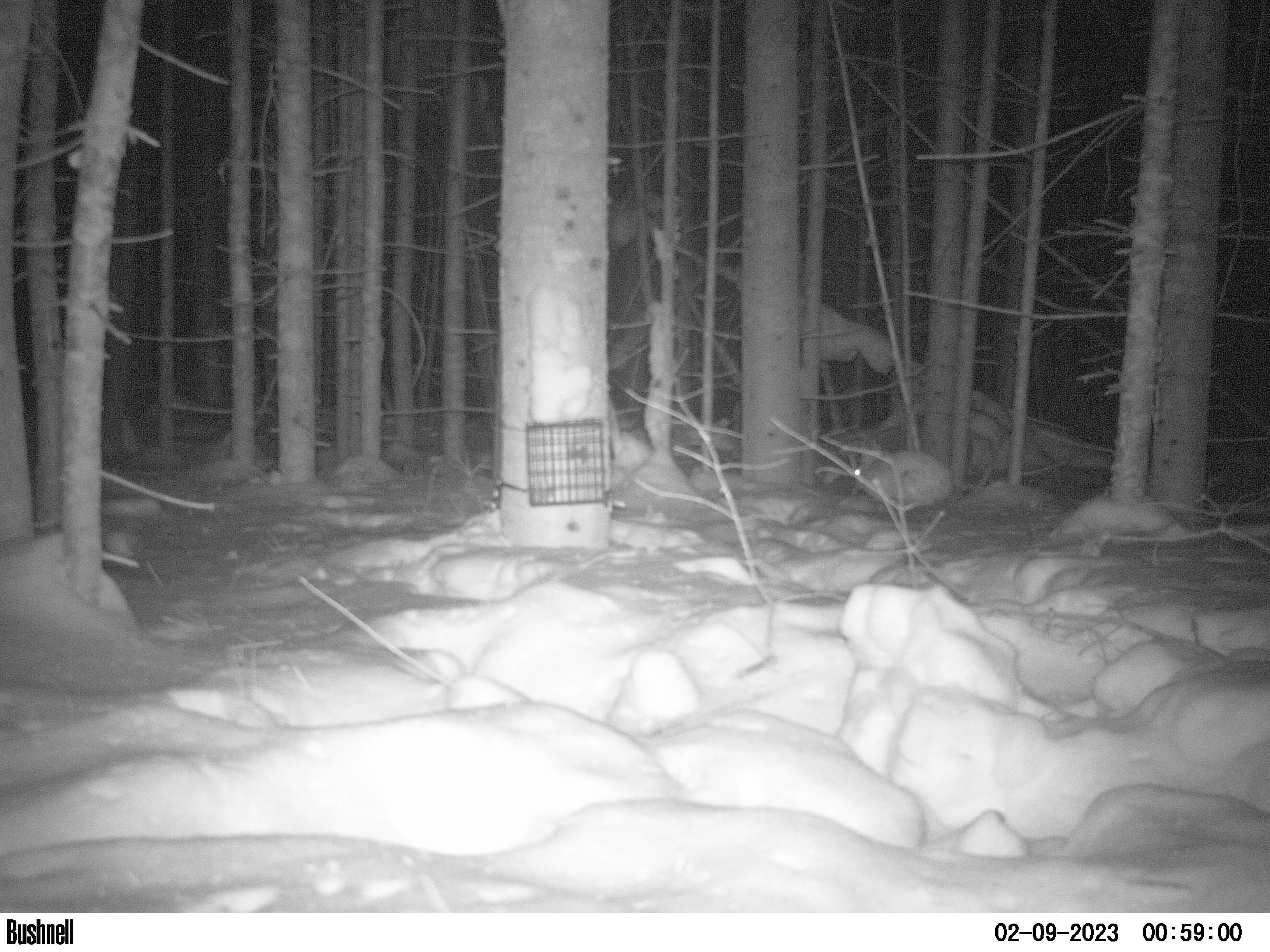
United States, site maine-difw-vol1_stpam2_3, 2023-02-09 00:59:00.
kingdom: Animalia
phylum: Chordata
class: Mammalia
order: Lagomorpha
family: Leporidae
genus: Lepus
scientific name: Lepus americanus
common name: snowshoe hare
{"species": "snowshoe hare (Lepus americanus)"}